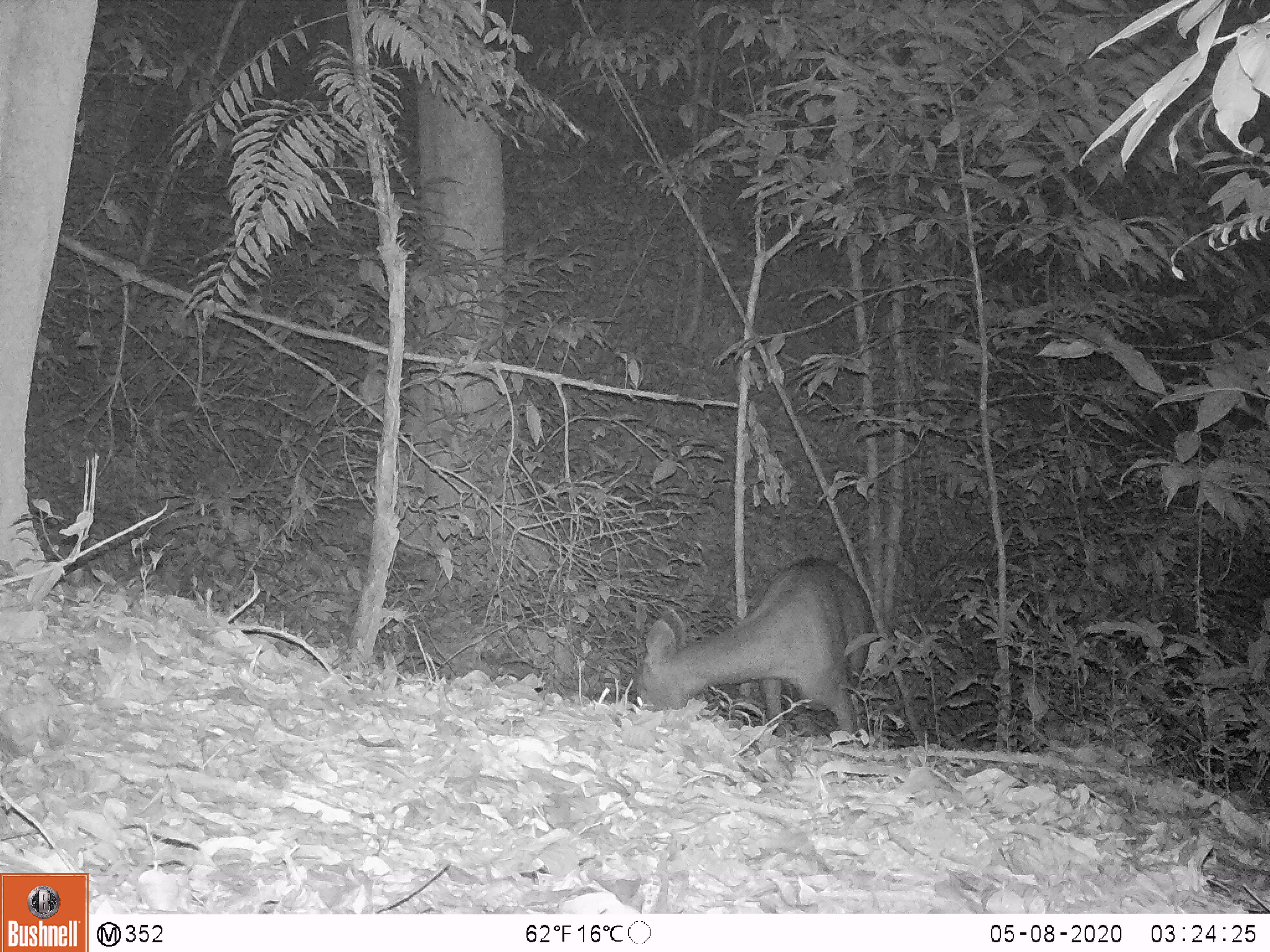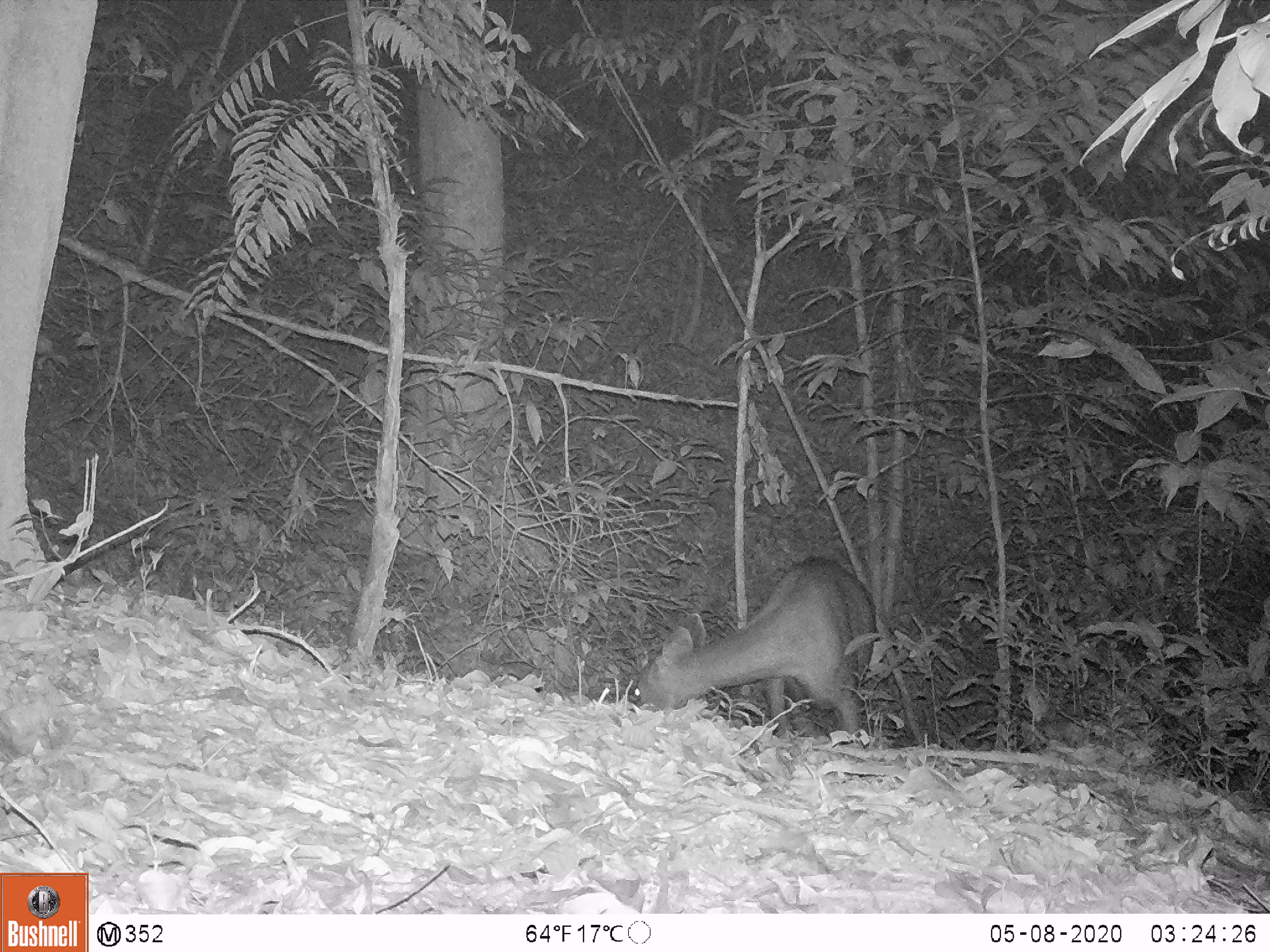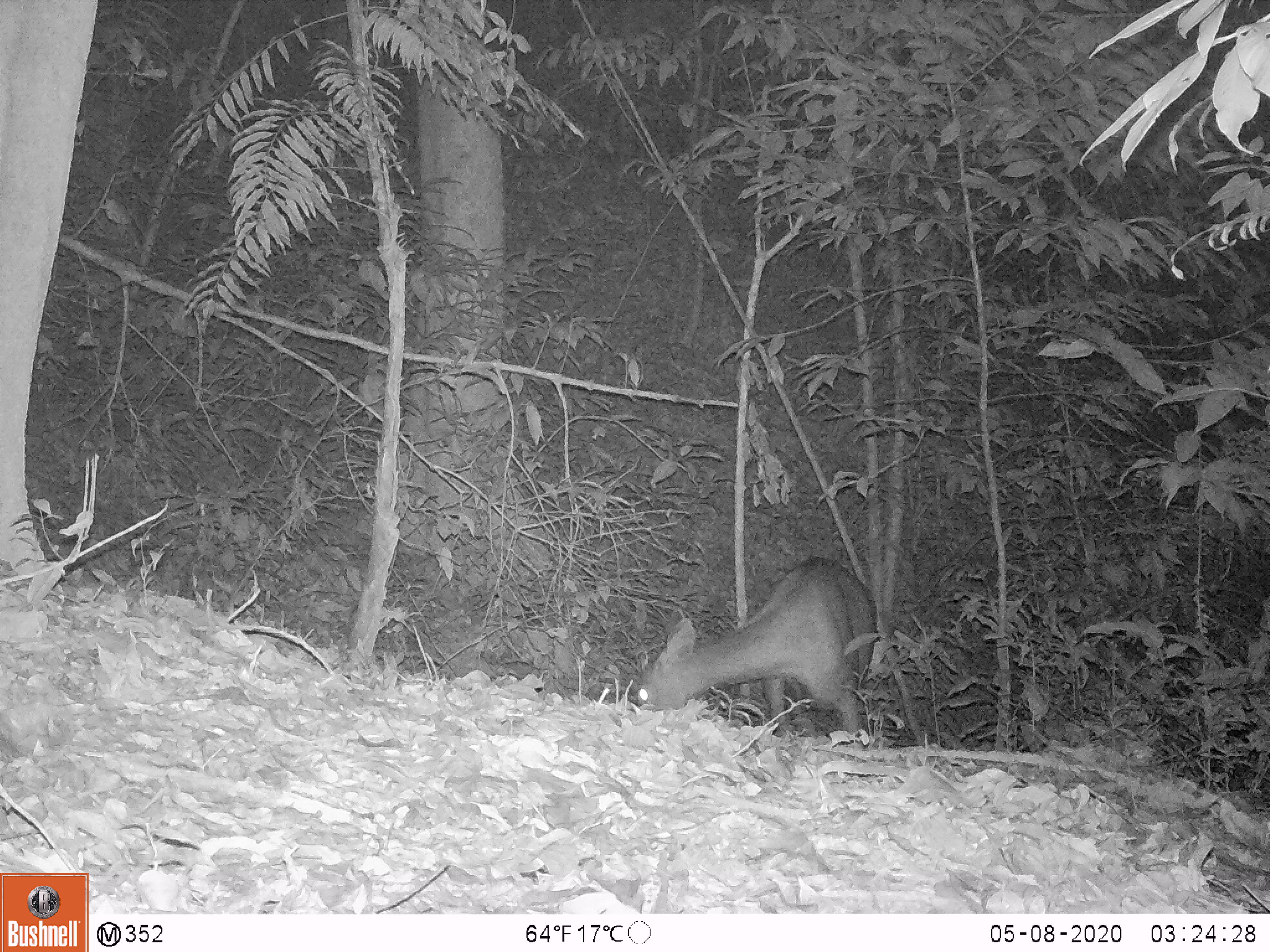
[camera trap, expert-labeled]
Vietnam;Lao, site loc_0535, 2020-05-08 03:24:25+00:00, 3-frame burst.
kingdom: Animalia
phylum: Chordata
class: Mammalia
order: Artiodactyla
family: Cervidae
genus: Rusa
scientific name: Rusa unicolor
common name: sambar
Sambar (Rusa unicolor). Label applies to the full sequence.